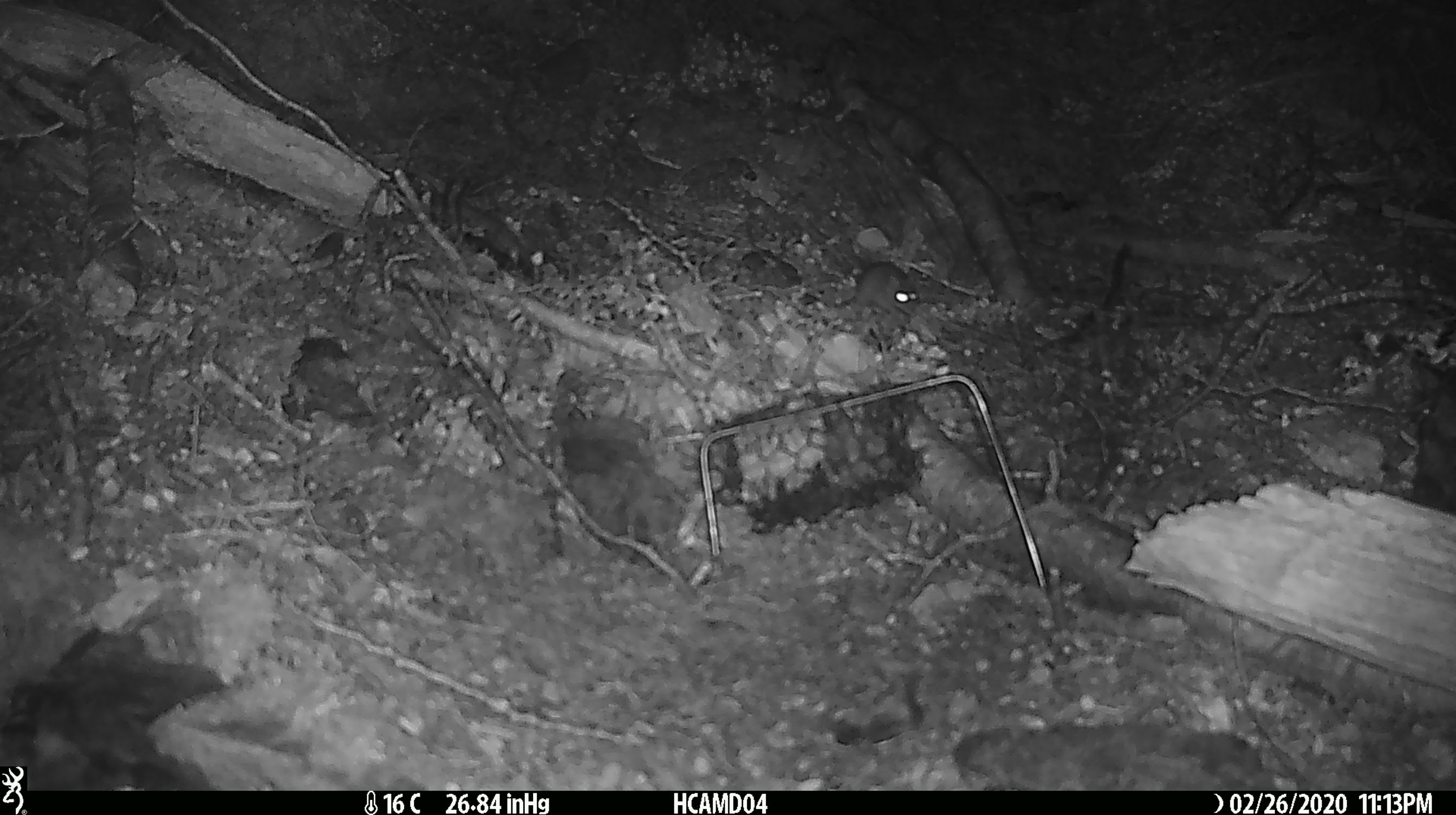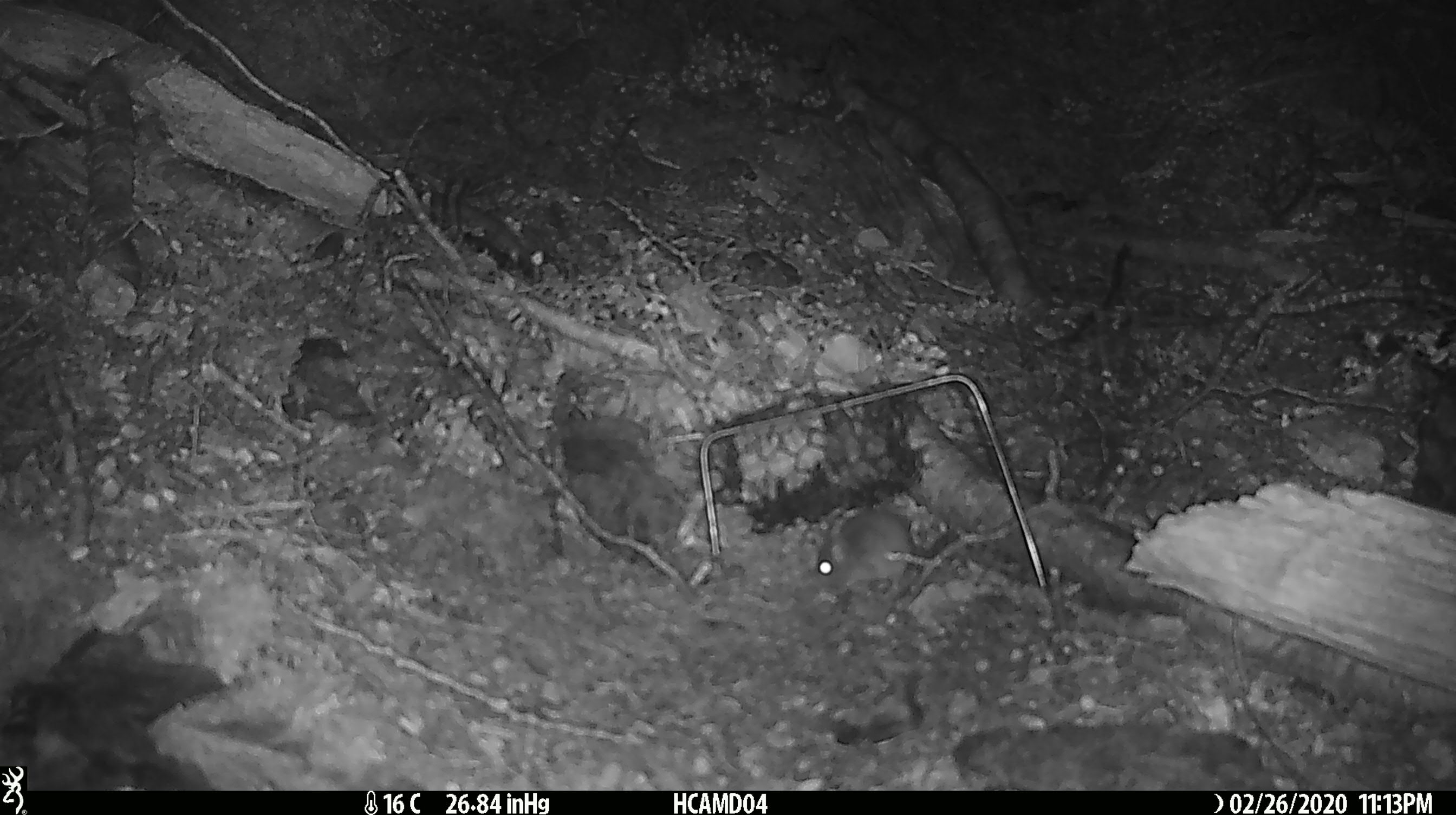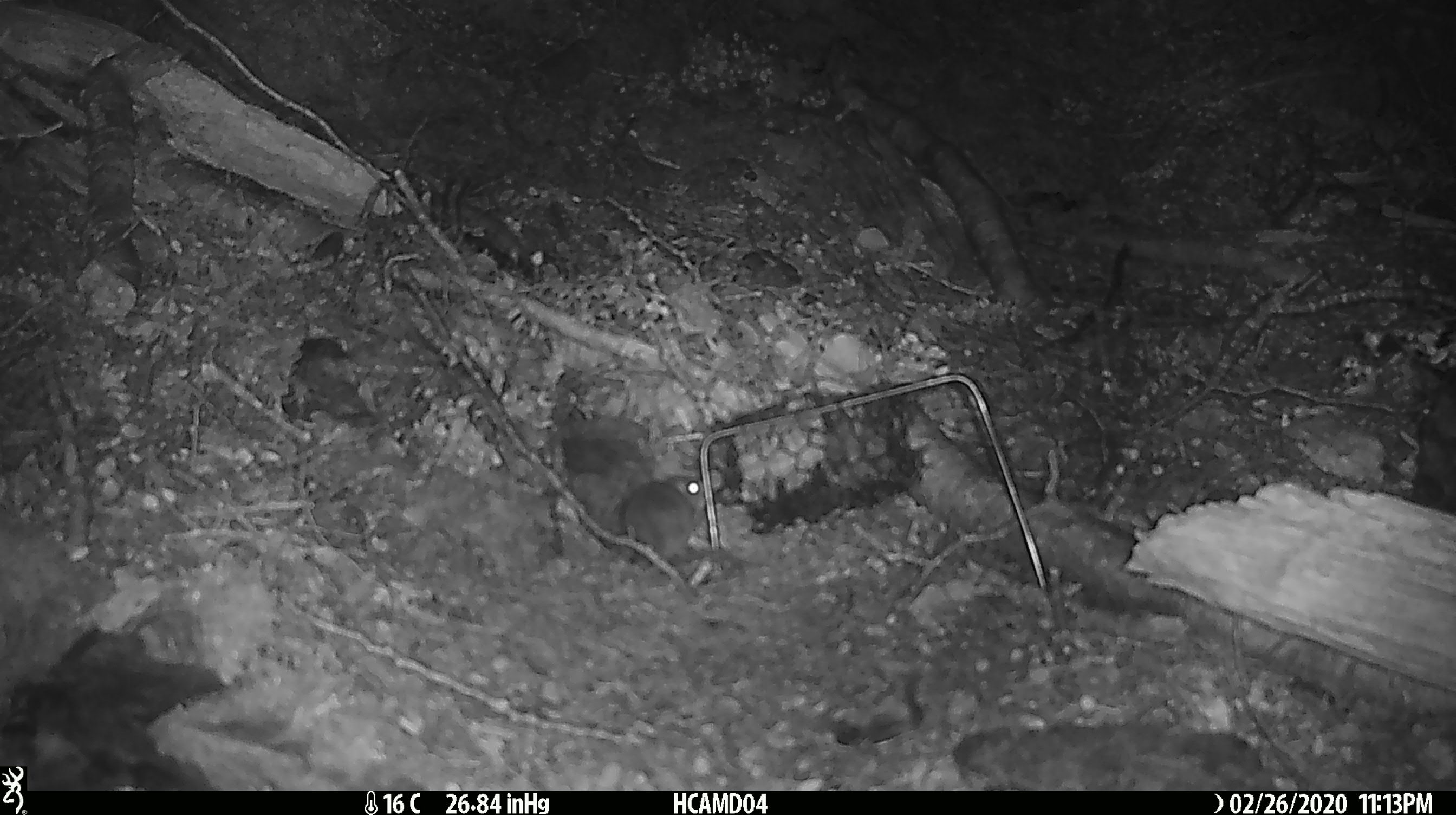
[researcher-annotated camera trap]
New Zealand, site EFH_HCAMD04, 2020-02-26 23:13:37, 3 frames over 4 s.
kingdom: Animalia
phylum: Chordata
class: Mammalia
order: Rodentia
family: Muridae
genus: Mus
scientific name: Mus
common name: mouse